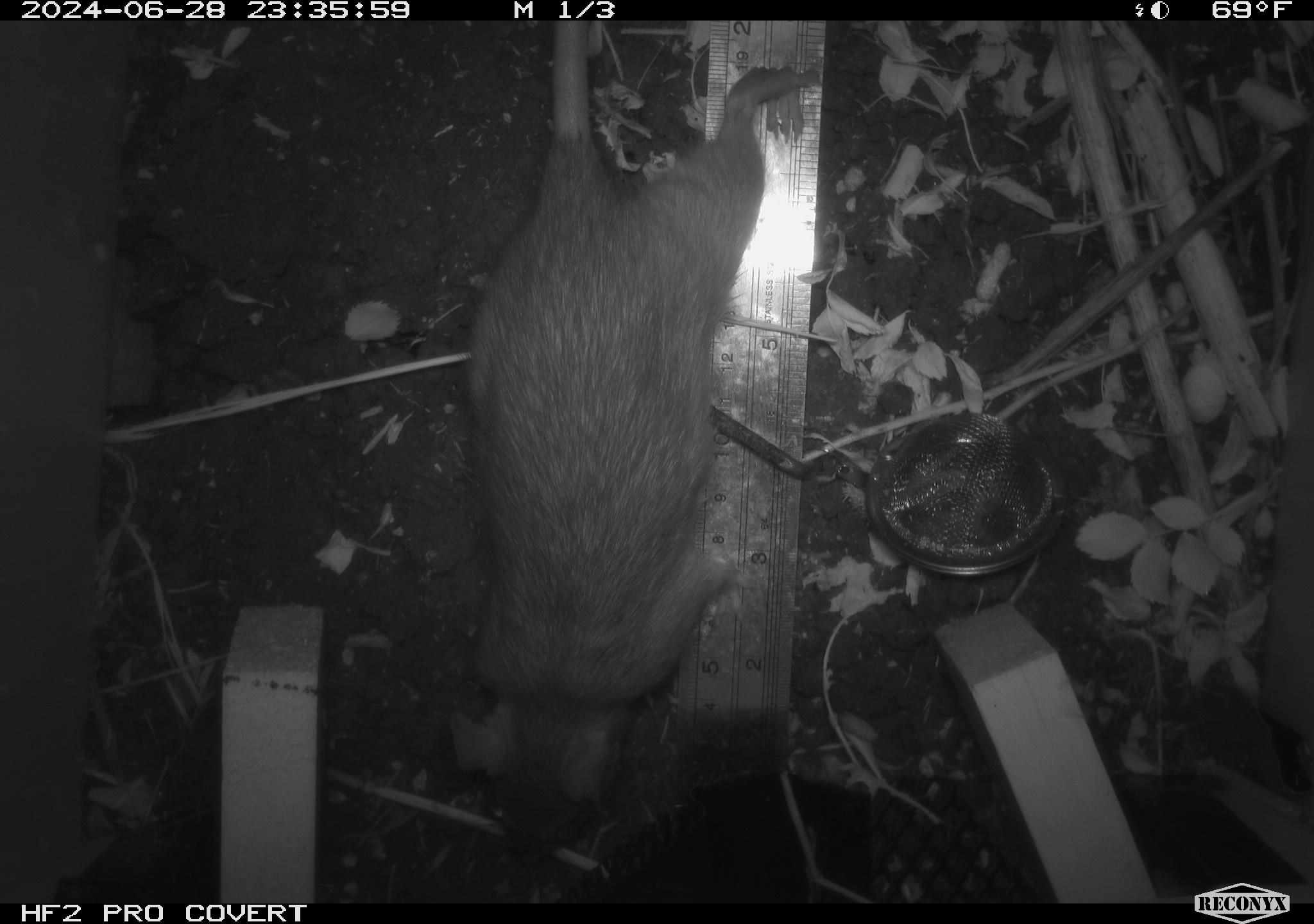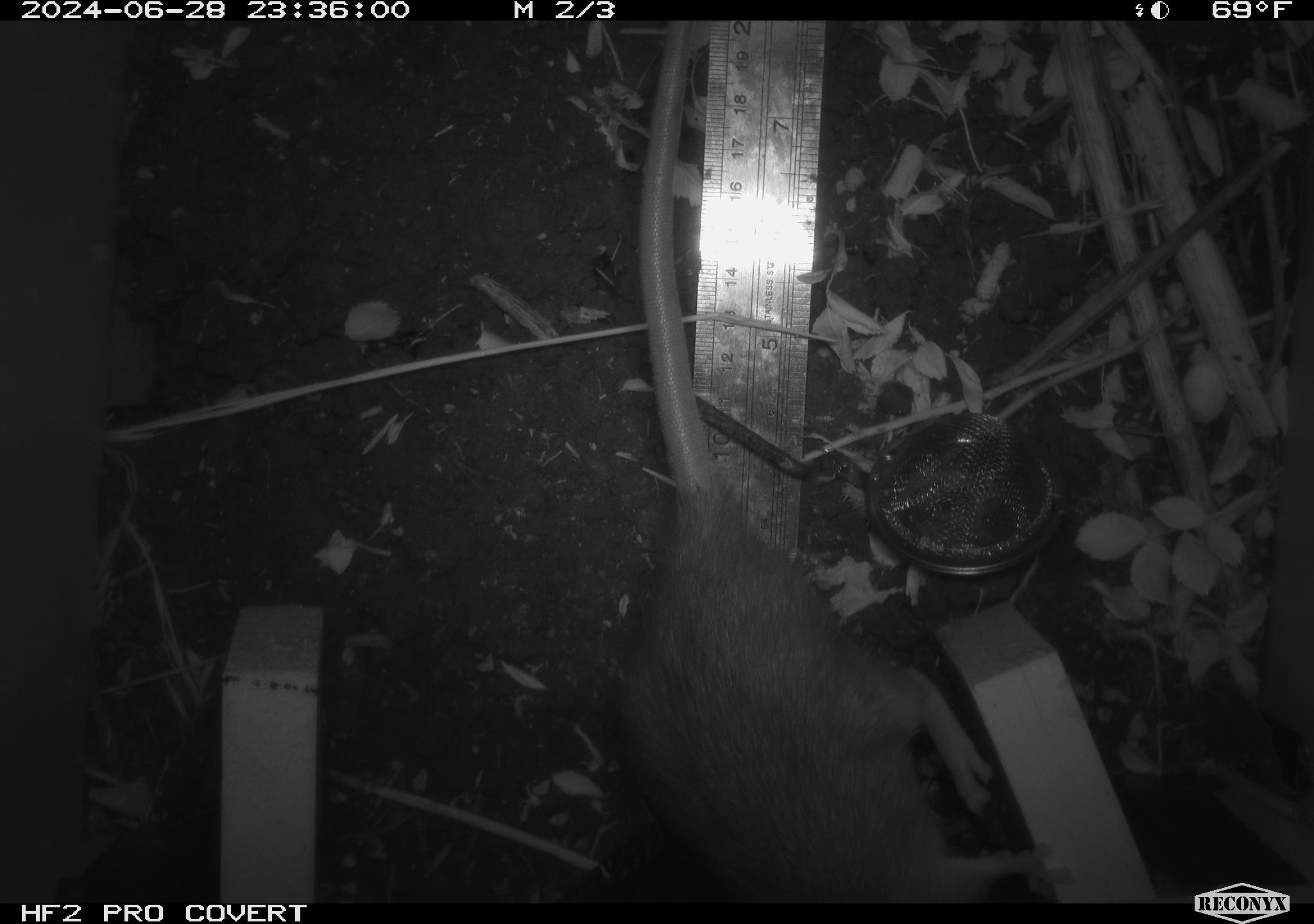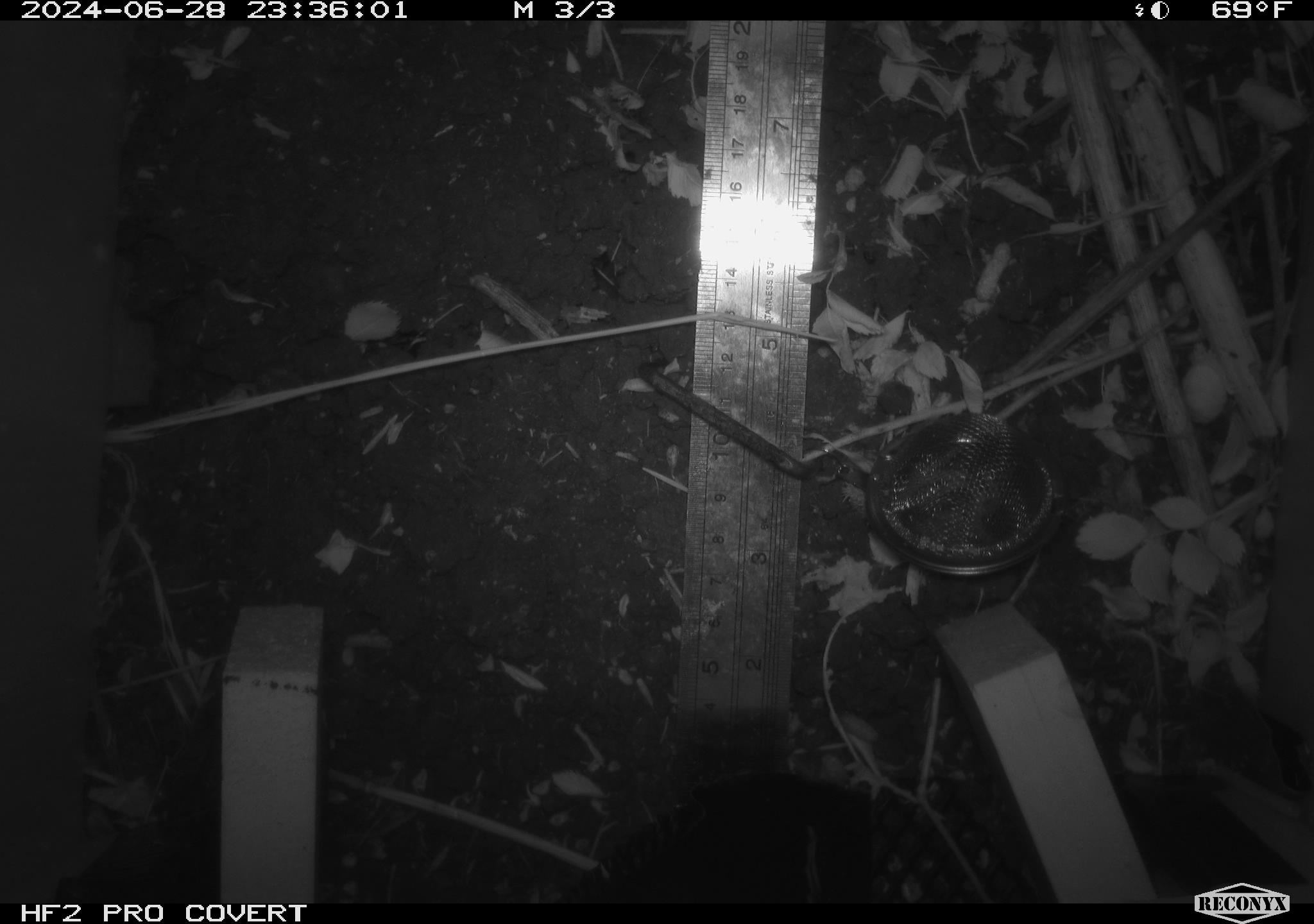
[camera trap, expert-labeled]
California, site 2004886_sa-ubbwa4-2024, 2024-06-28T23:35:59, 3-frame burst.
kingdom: Animalia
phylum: Chordata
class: Mammalia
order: Rodentia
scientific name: Rodentia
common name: woodrat or rat or mouse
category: woodrat or rat or mouse species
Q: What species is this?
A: Woodrat or rat or mouse species (woodrat or rat or mouse) (Rodentia).